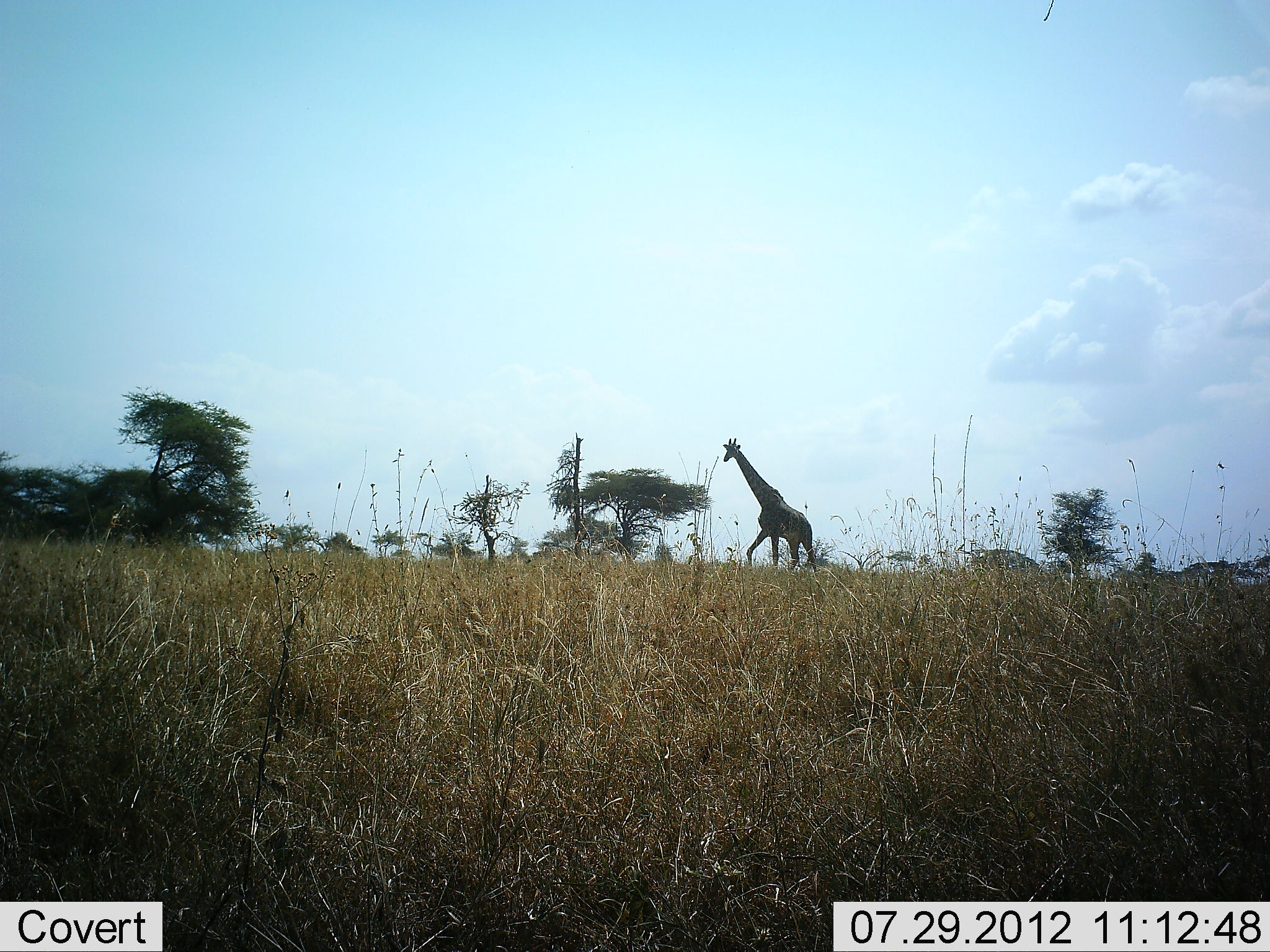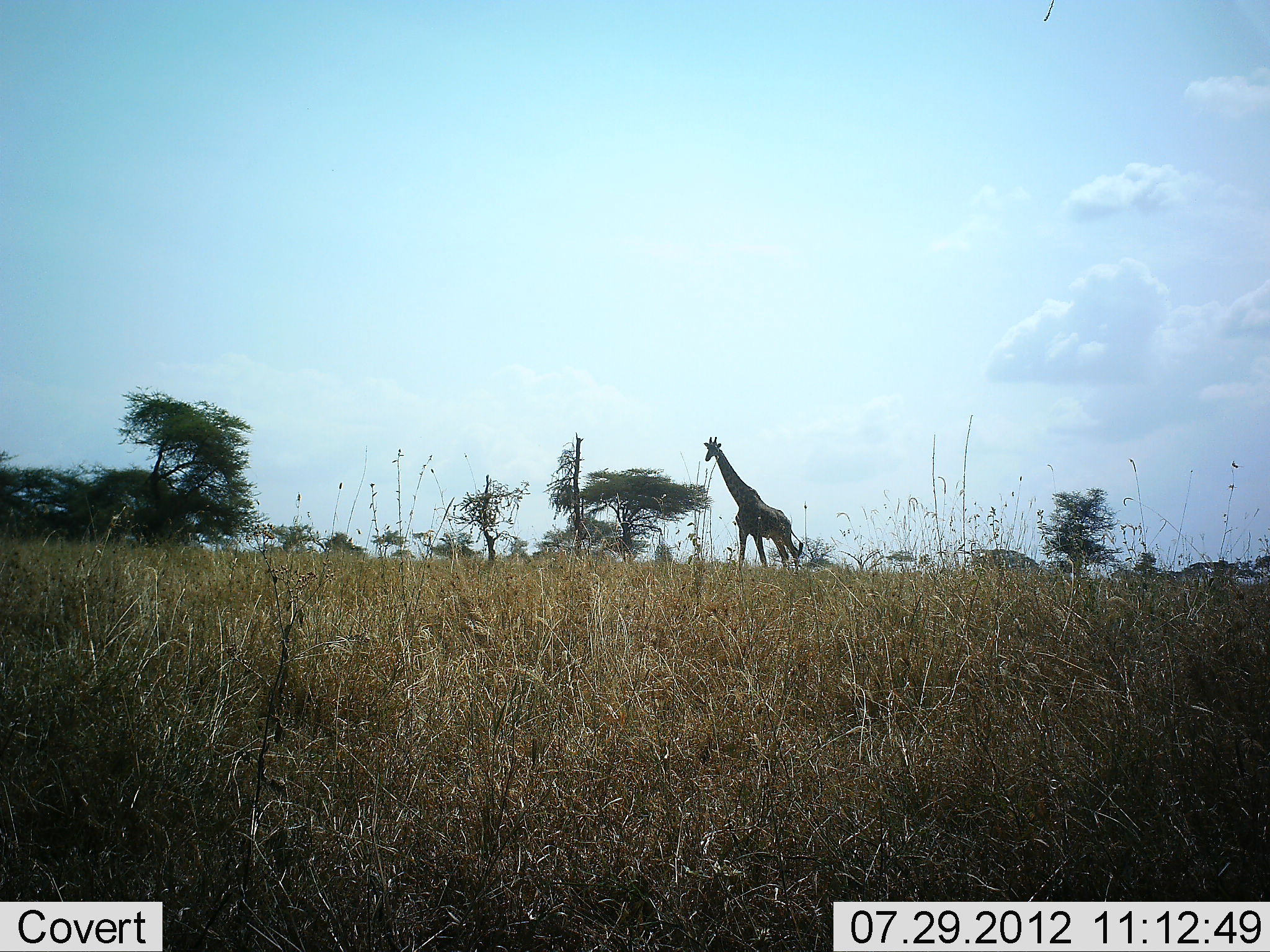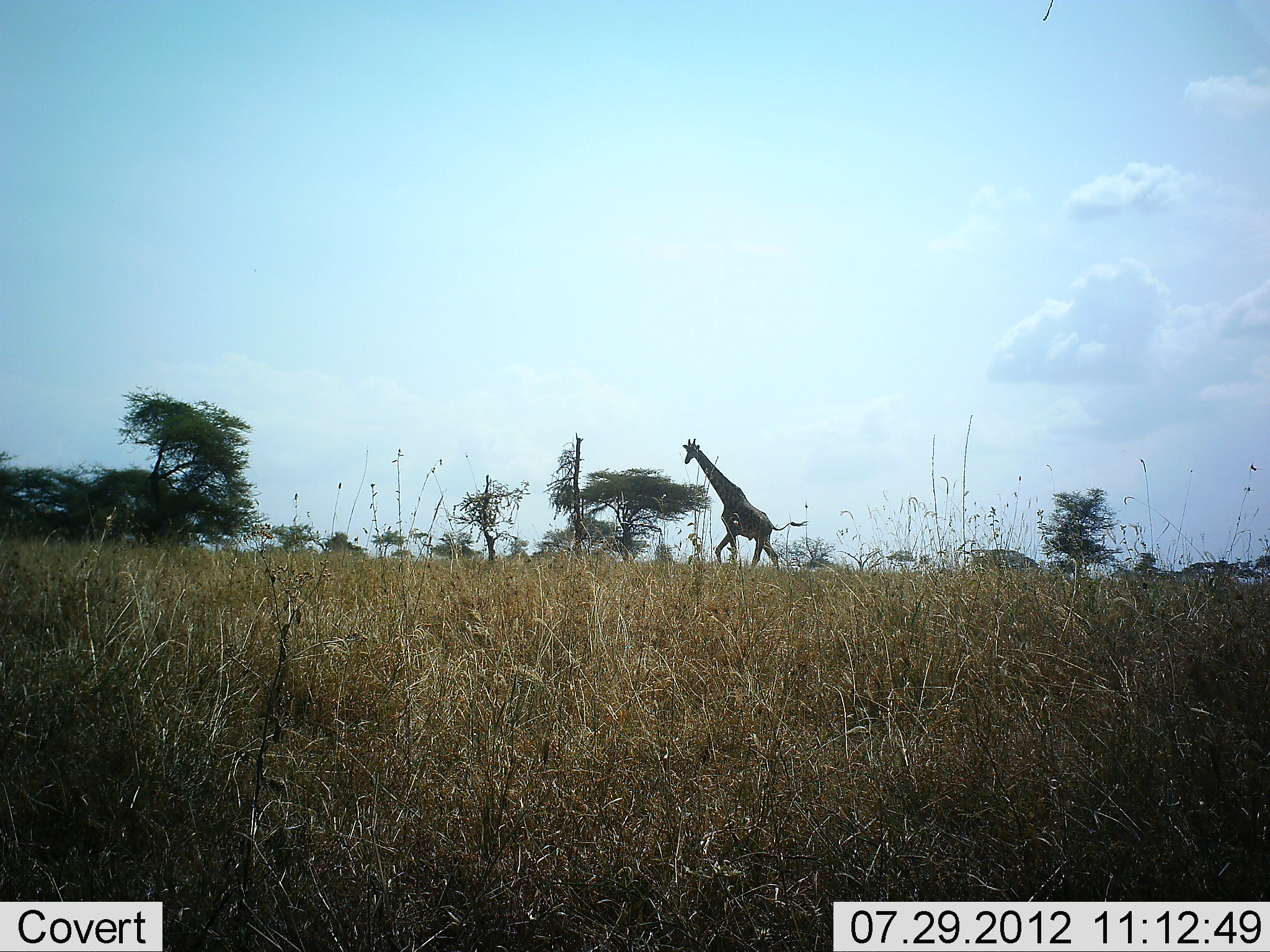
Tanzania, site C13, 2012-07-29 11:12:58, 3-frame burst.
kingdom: Animalia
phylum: Chordata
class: Mammalia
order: Artiodactyla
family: Giraffidae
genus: Giraffa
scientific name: Giraffa camelopardalis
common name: giraffe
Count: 1.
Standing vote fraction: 0%.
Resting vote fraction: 0%.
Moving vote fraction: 100%.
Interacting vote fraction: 0%.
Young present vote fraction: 0%.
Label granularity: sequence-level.